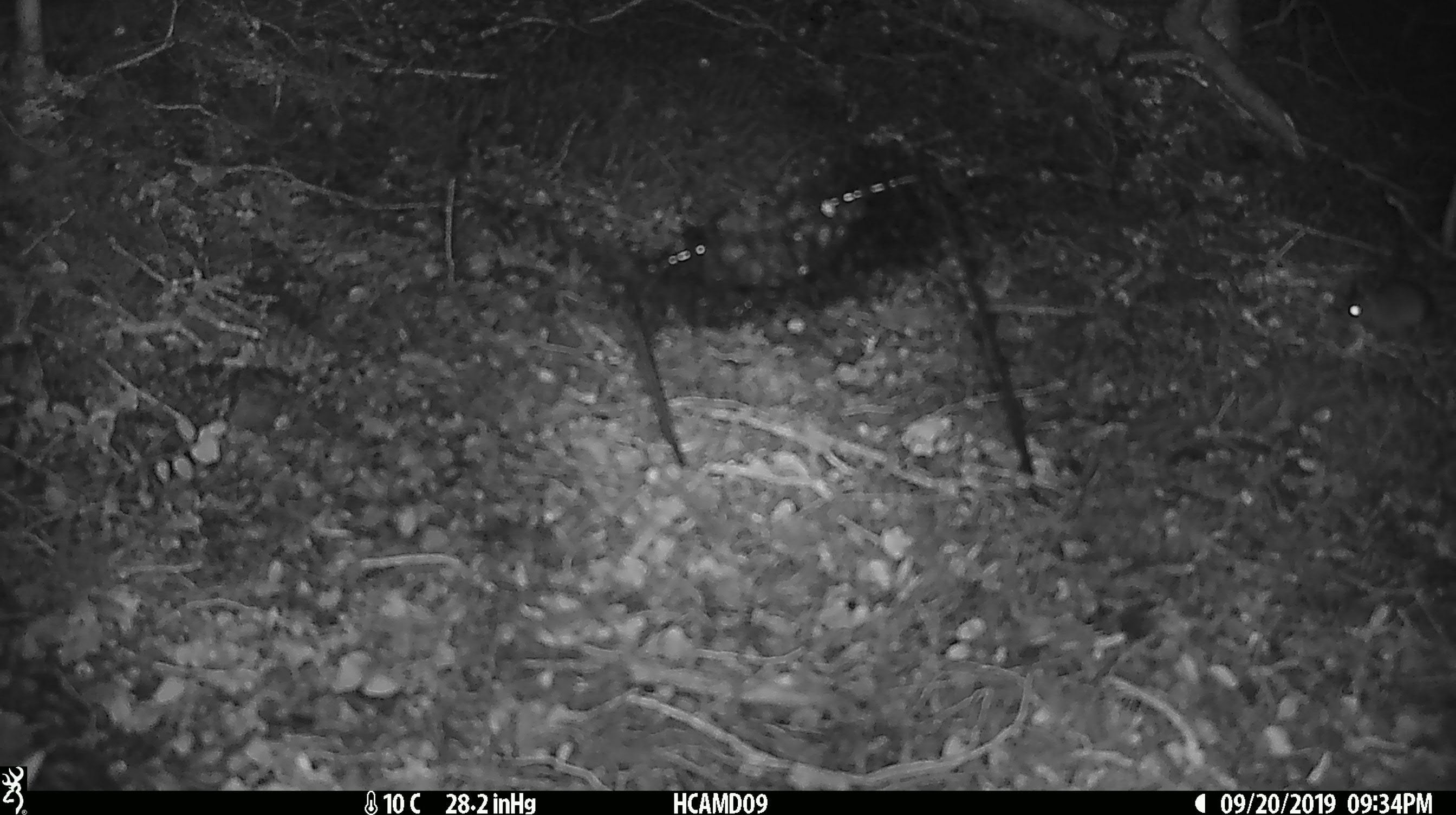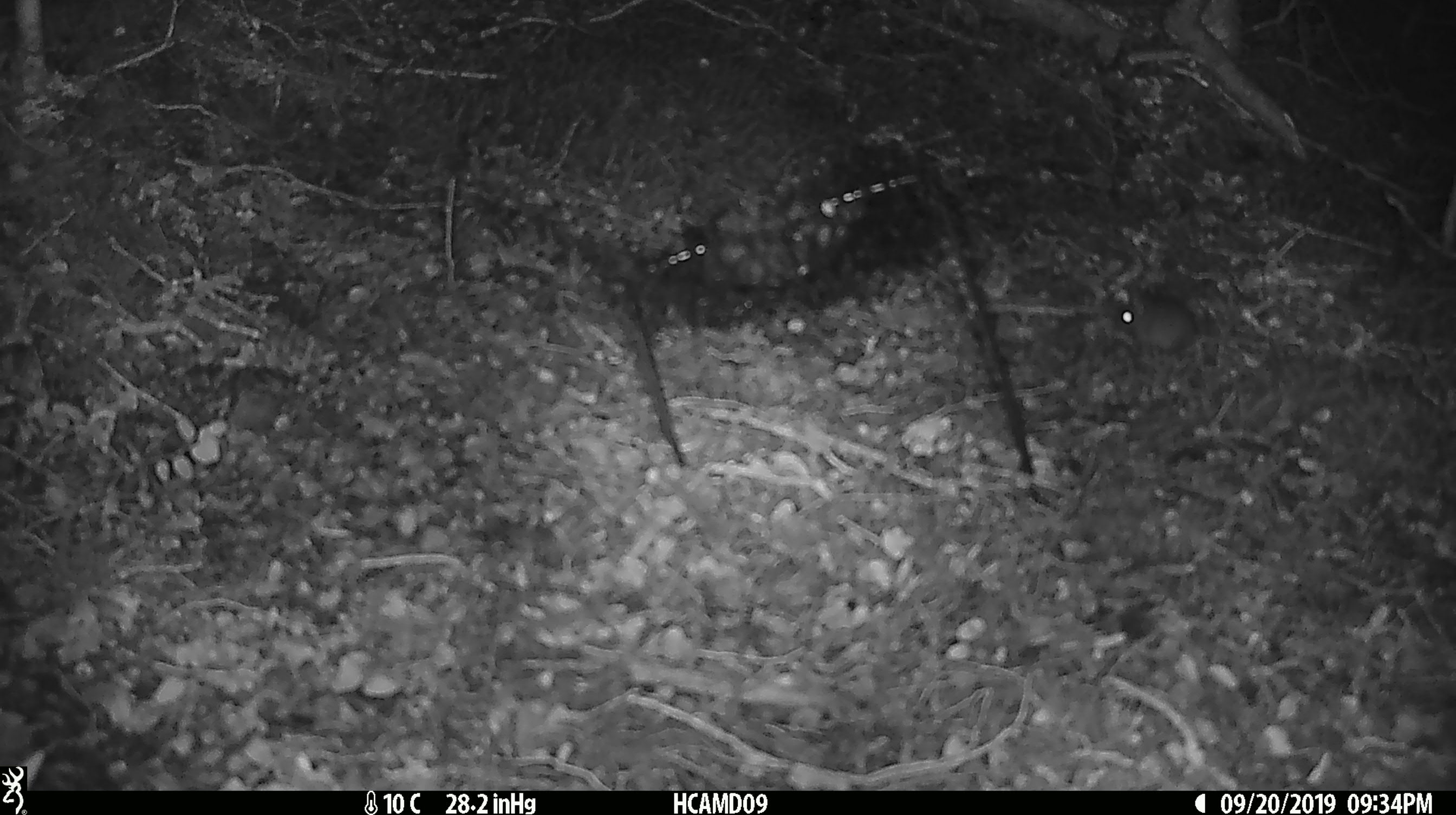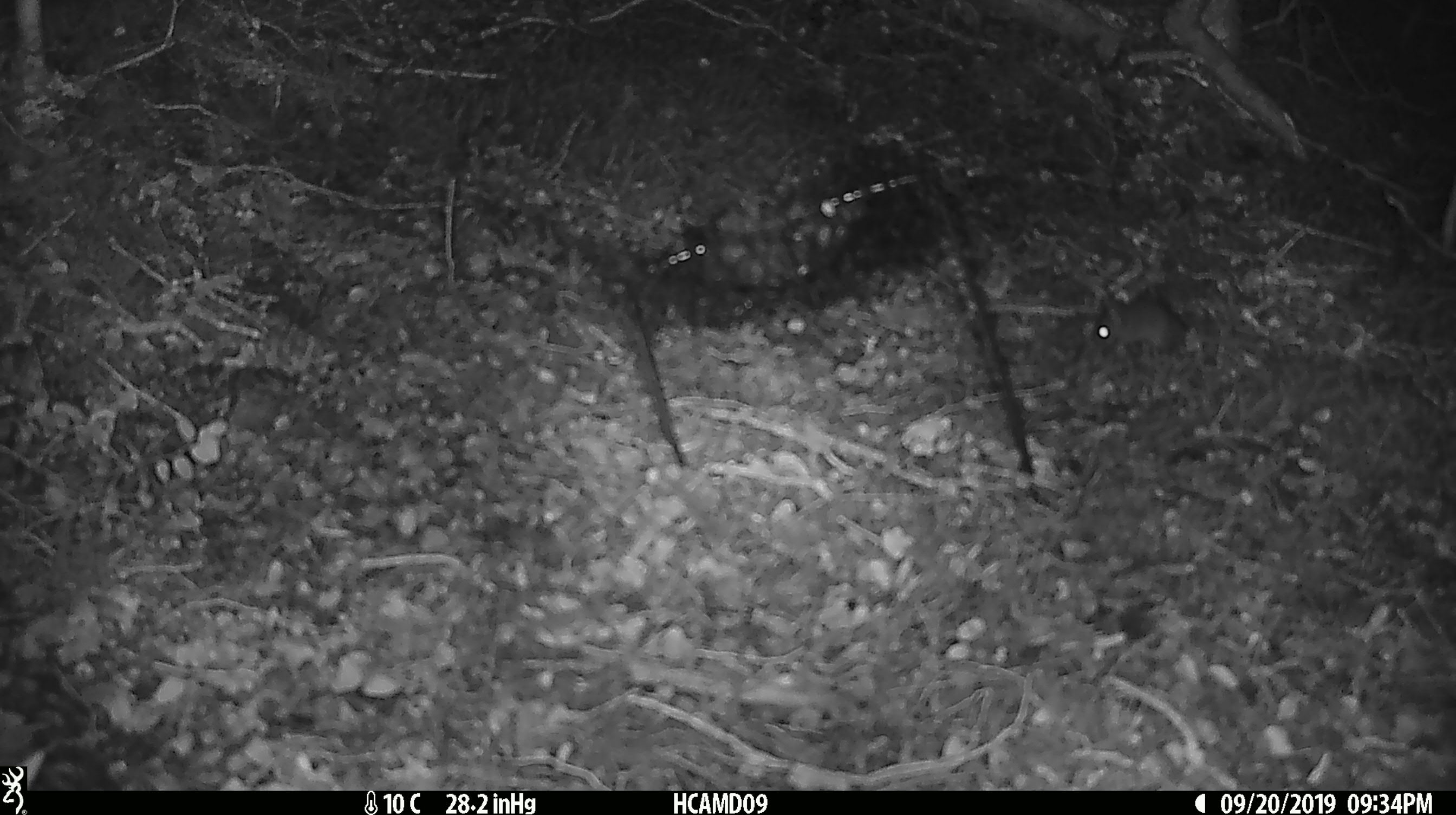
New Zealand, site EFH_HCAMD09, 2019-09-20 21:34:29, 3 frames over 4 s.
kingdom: Animalia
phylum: Chordata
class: Mammalia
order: Rodentia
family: Muridae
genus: Mus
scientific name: Mus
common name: mouse